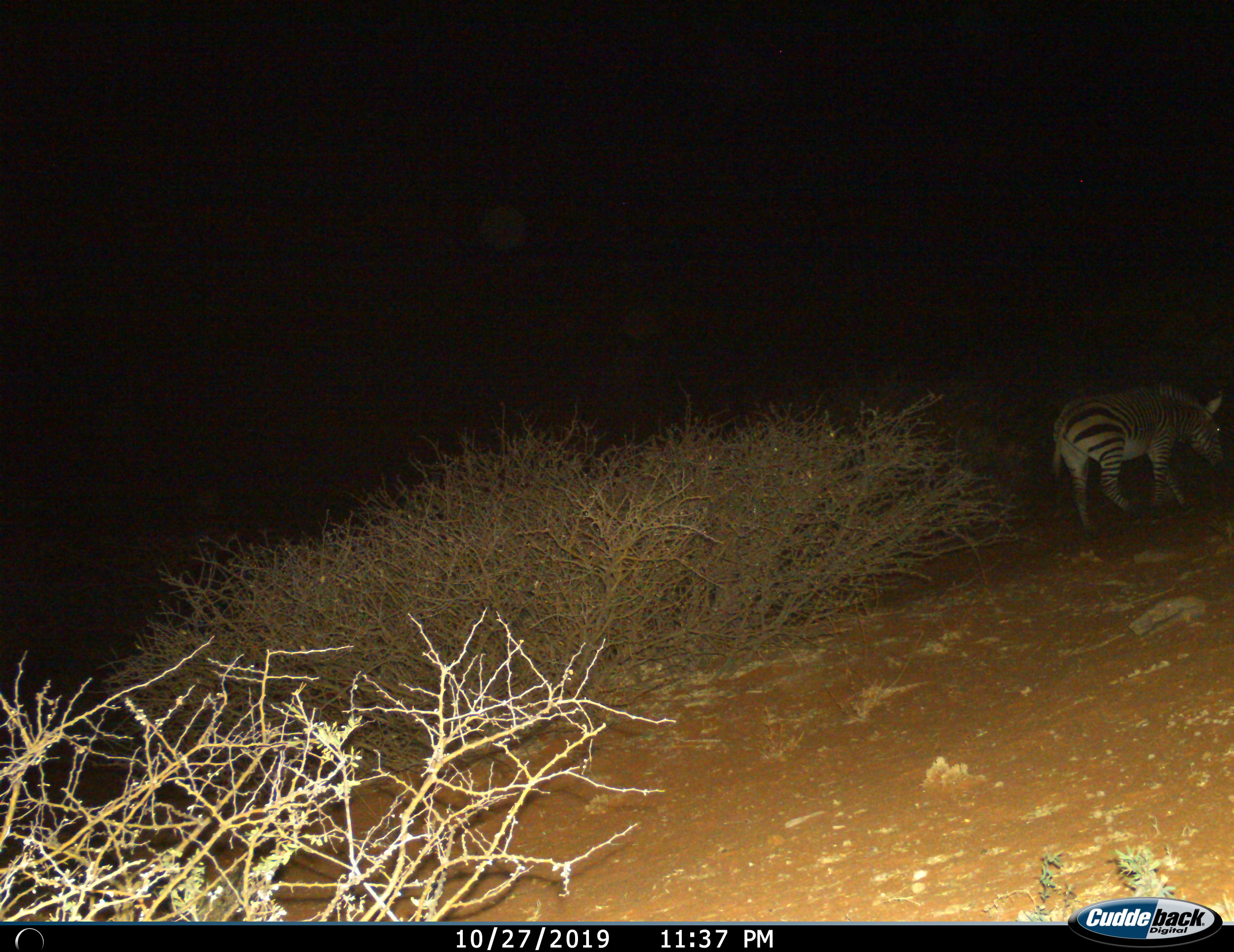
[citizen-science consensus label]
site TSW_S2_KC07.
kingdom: Animalia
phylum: Chordata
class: Mammalia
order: Perissodactyla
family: Equidae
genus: Equus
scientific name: Equus quagga burchellii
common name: burchell's zebra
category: zebraburchells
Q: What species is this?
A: Zebraburchells (burchell's zebra) (Equus quagga burchellii).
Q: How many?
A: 1.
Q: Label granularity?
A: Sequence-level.